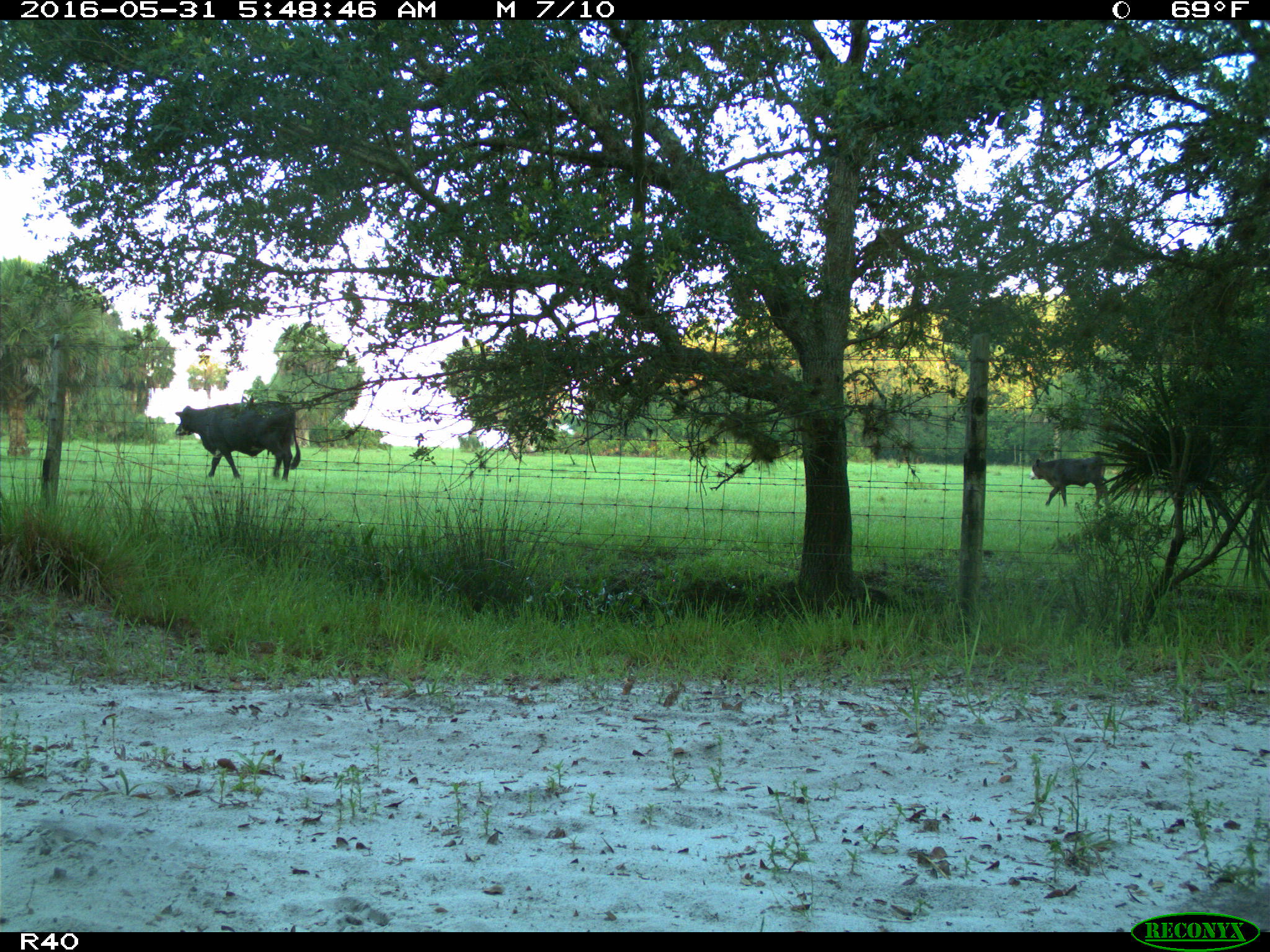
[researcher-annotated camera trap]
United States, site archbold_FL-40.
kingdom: Animalia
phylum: Chordata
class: Mammalia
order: Artiodactyla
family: Bovidae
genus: Bos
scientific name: Bos taurus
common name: domestic cow